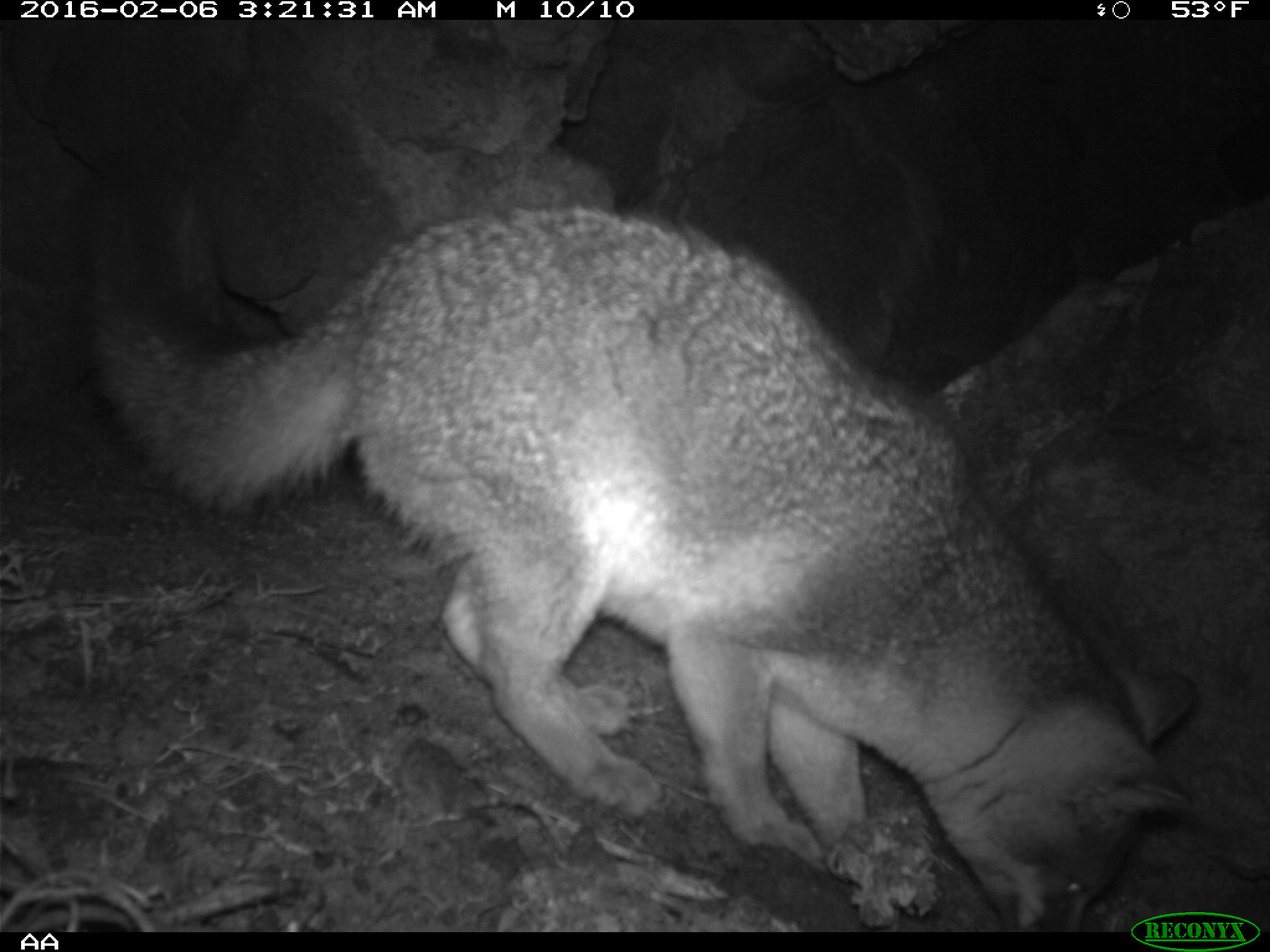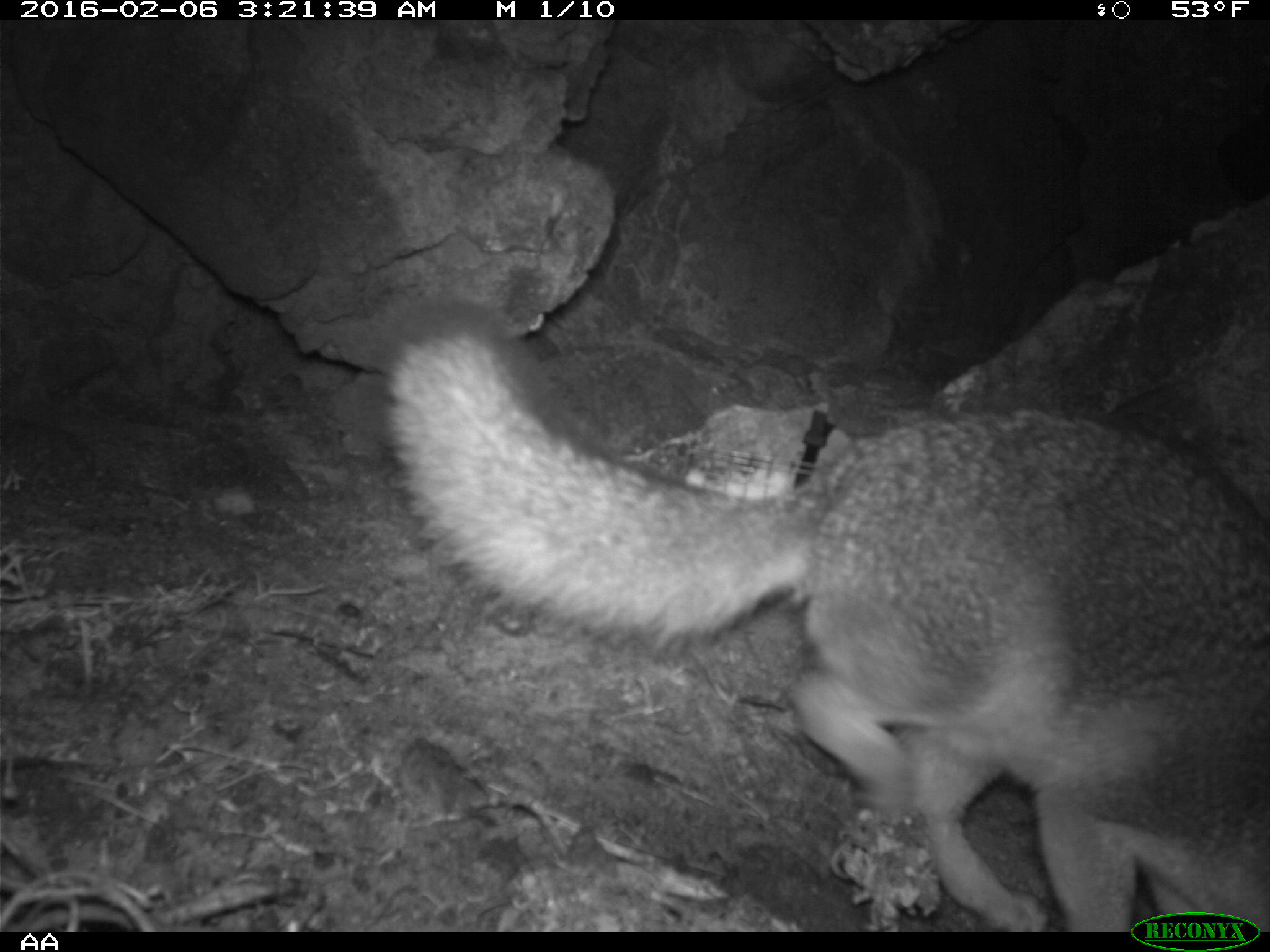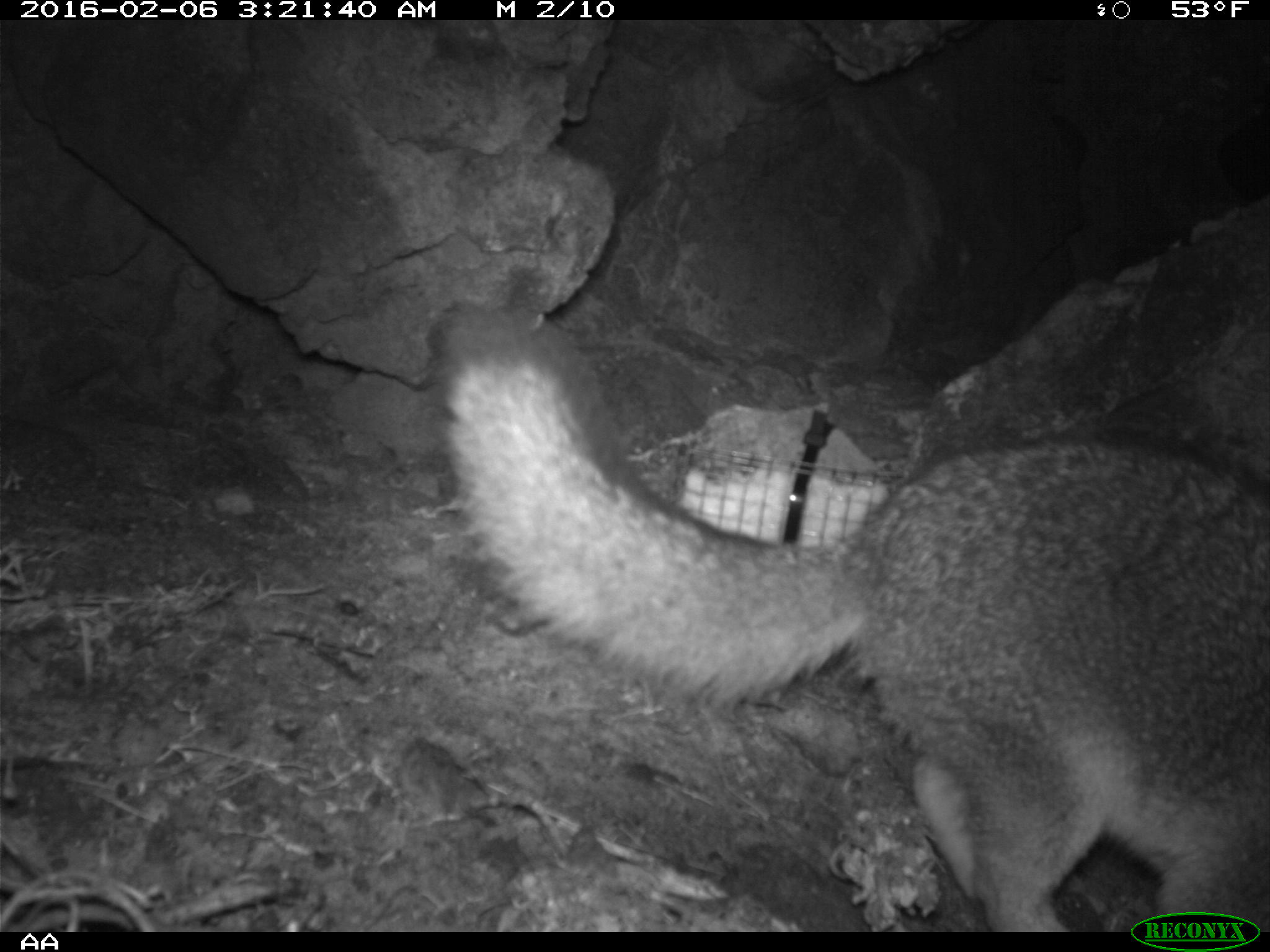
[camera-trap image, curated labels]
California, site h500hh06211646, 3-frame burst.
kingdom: Animalia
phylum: Chordata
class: Mammalia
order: Carnivora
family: Canidae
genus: Urocyon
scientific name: Urocyon littoralis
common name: island fox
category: fox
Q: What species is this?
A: Fox (island fox) (Urocyon littoralis).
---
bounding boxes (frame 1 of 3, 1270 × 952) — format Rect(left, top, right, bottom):
fox: Rect(75, 148, 1198, 931)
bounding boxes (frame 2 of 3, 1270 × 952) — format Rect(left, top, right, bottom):
fox: Rect(366, 294, 1269, 932)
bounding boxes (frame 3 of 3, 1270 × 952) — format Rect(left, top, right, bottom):
fox: Rect(436, 305, 1269, 932)